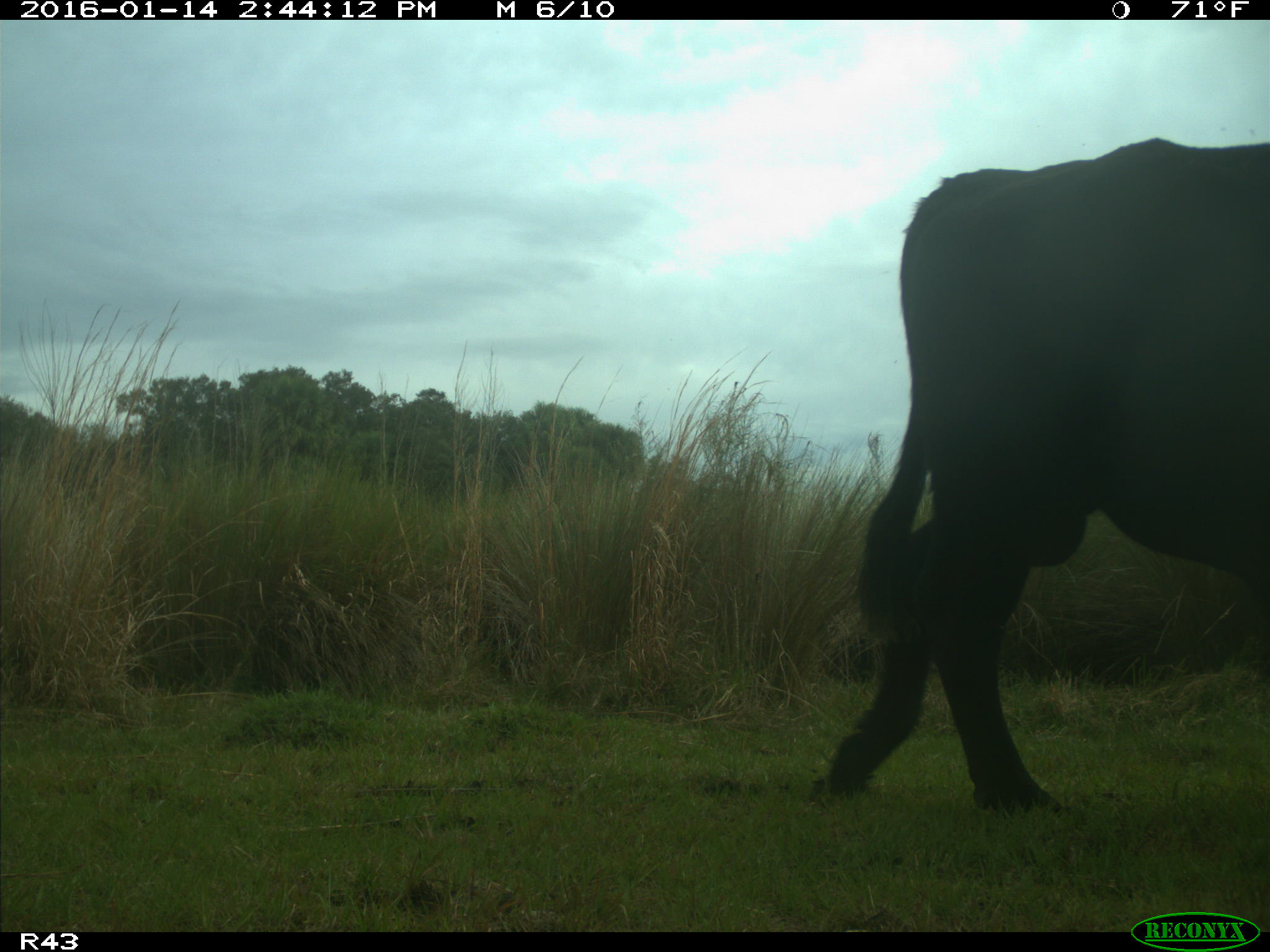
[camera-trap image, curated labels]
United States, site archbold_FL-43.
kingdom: Animalia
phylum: Chordata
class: Mammalia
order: Artiodactyla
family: Bovidae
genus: Bos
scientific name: Bos taurus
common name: domestic cow